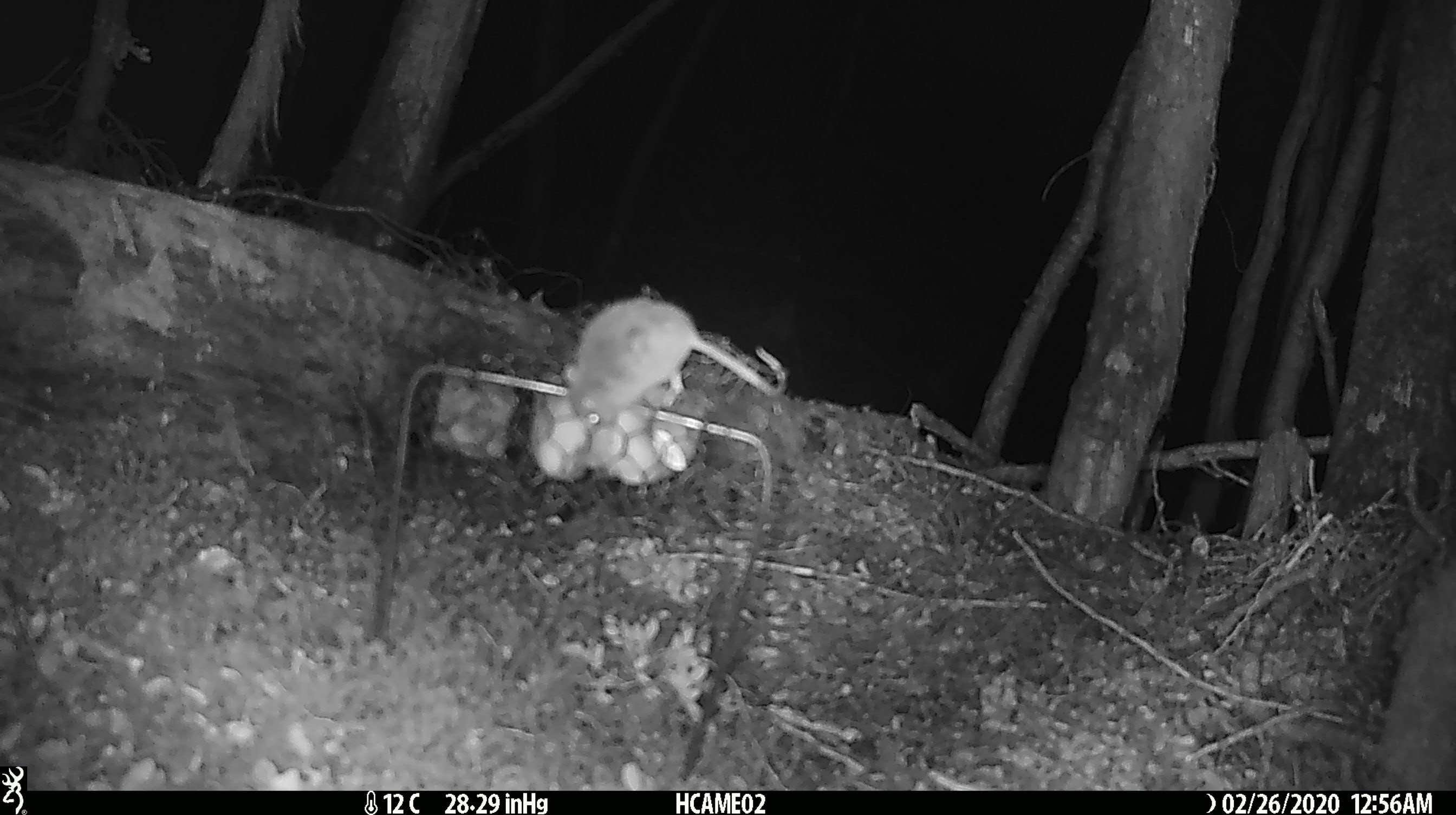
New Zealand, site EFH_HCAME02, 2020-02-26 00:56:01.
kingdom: Animalia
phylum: Chordata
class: Mammalia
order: Rodentia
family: Muridae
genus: Mus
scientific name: Mus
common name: mouse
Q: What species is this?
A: Mouse (Mus).